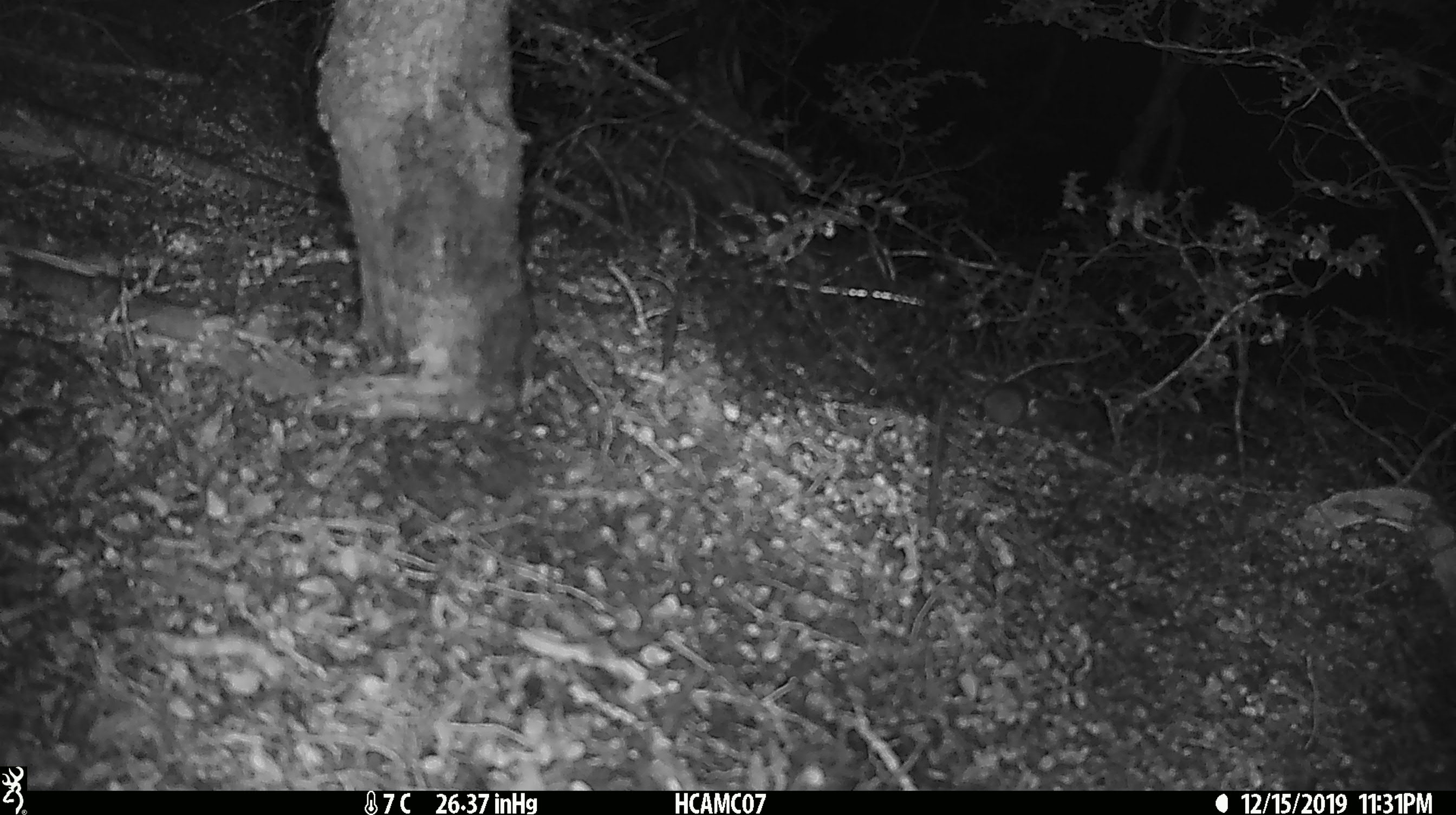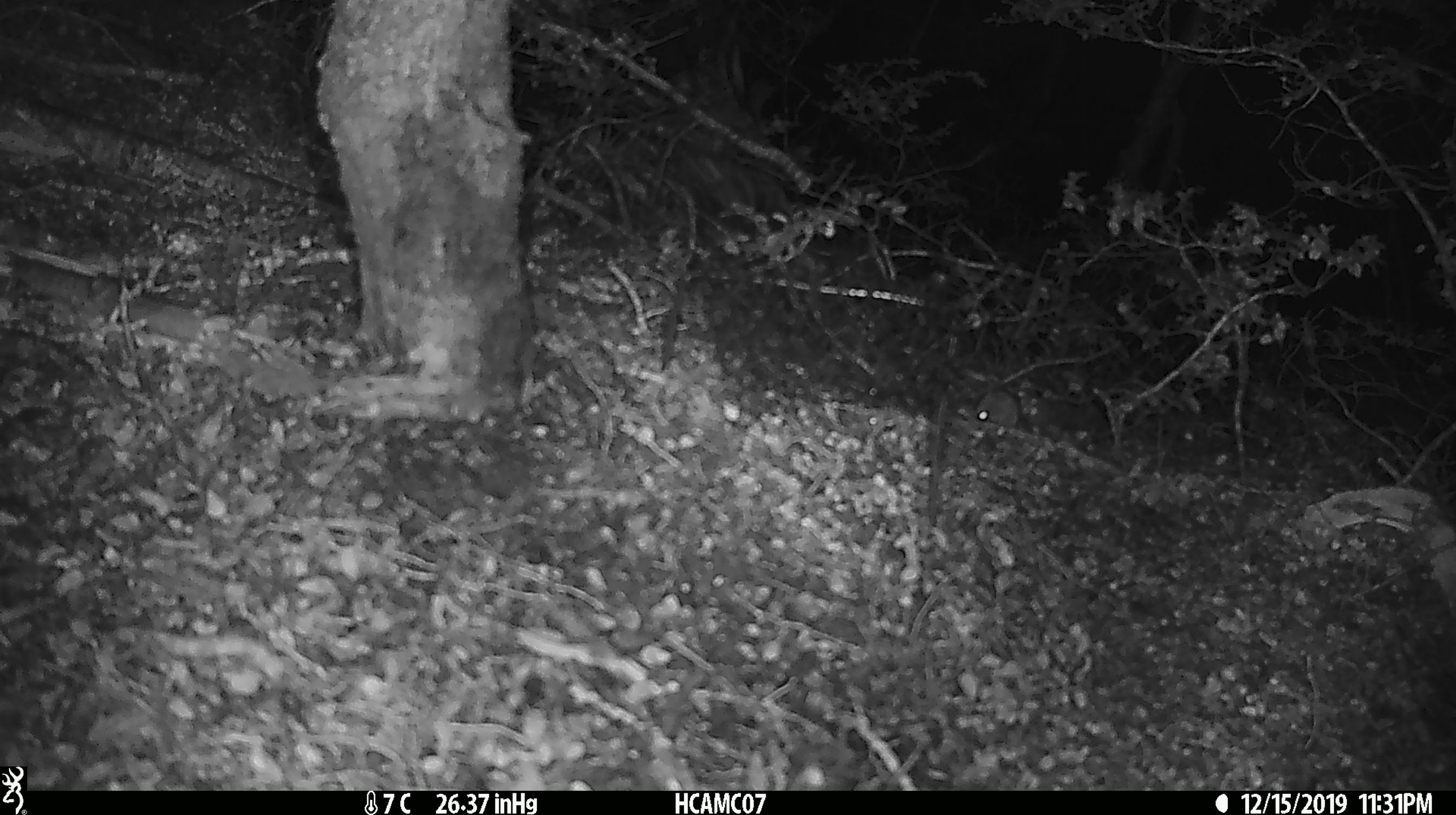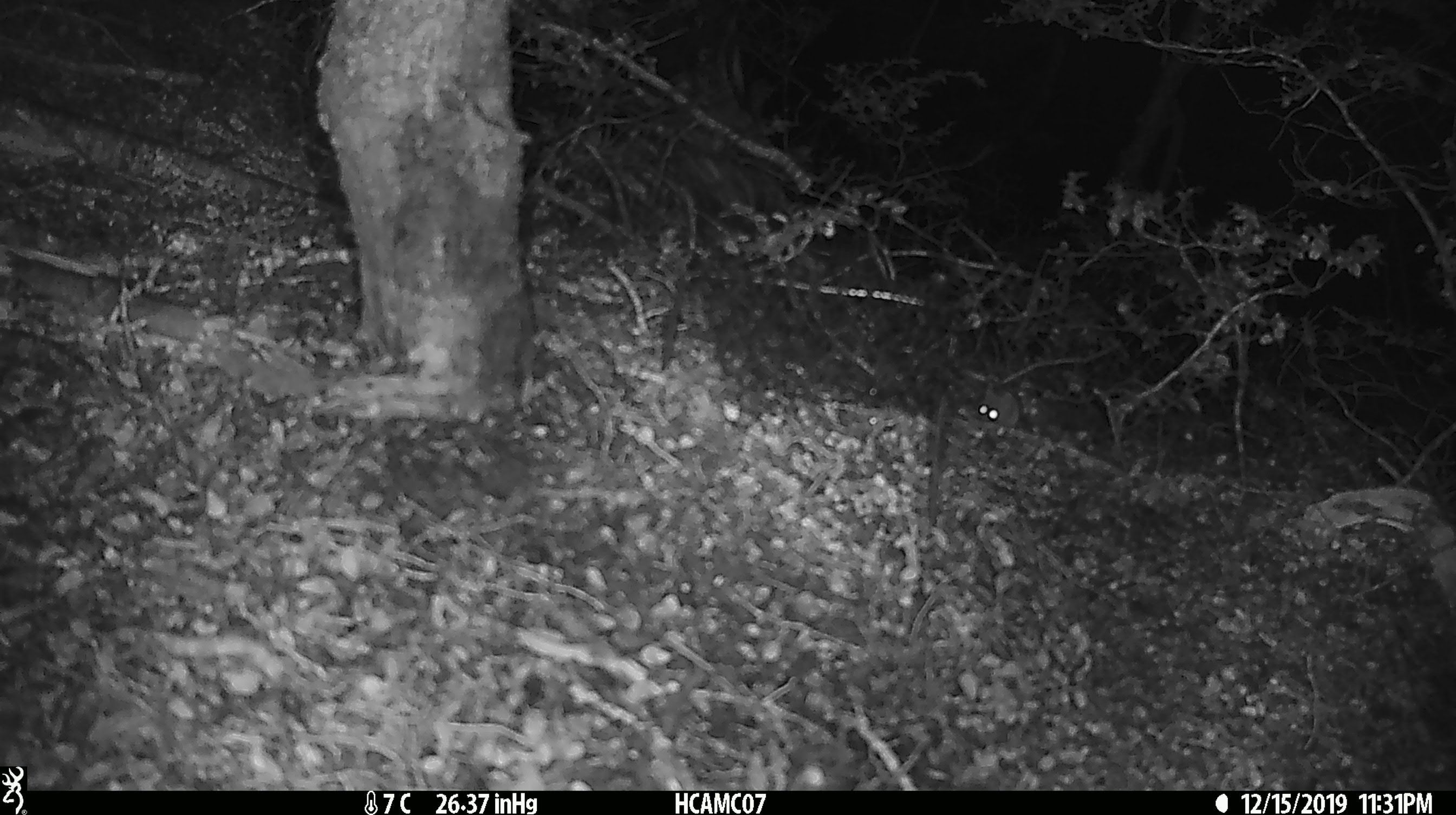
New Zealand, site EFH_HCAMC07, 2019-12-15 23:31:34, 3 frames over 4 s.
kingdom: Animalia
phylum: Chordata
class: Mammalia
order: Rodentia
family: Muridae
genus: Mus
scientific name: Mus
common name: mouse